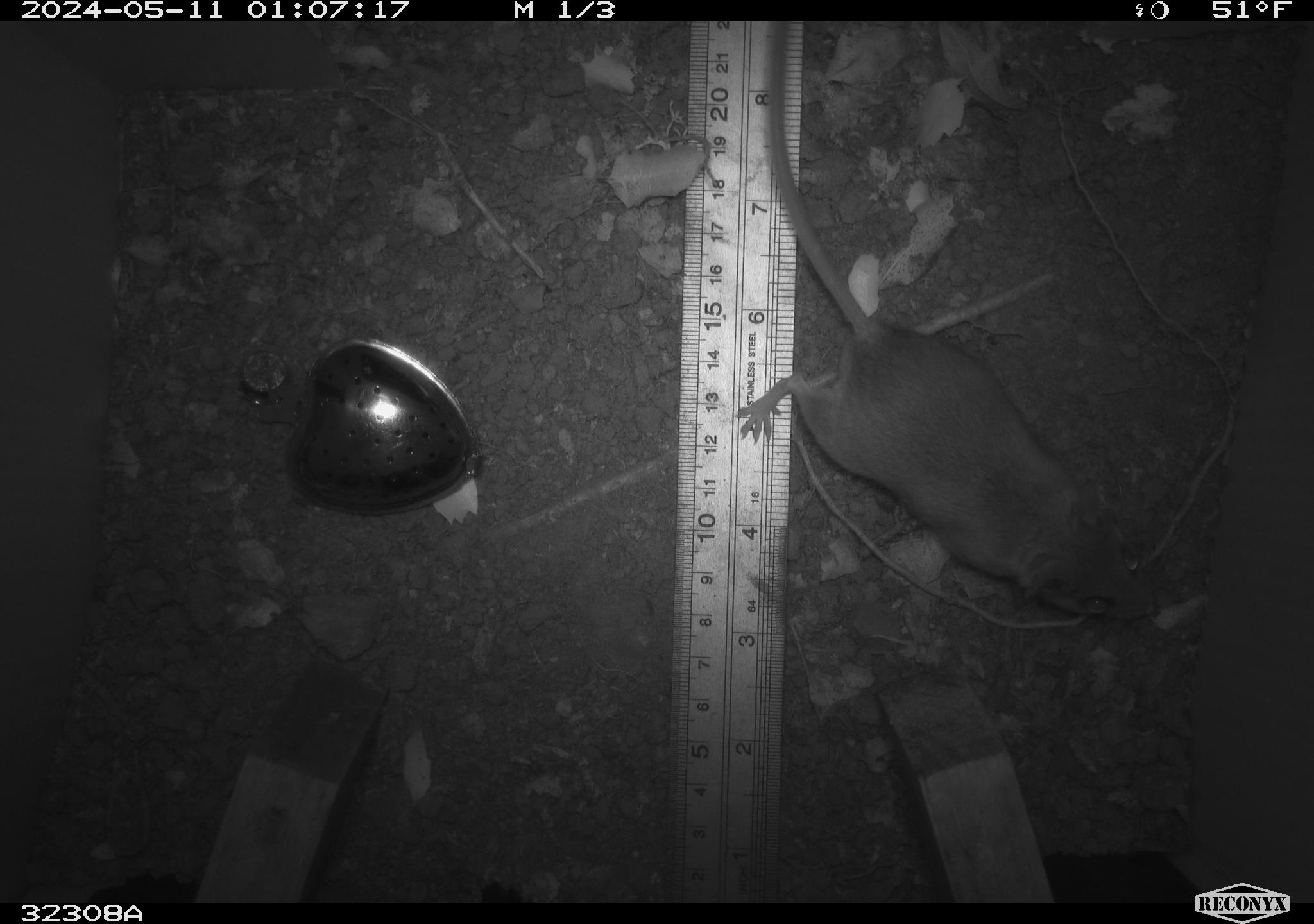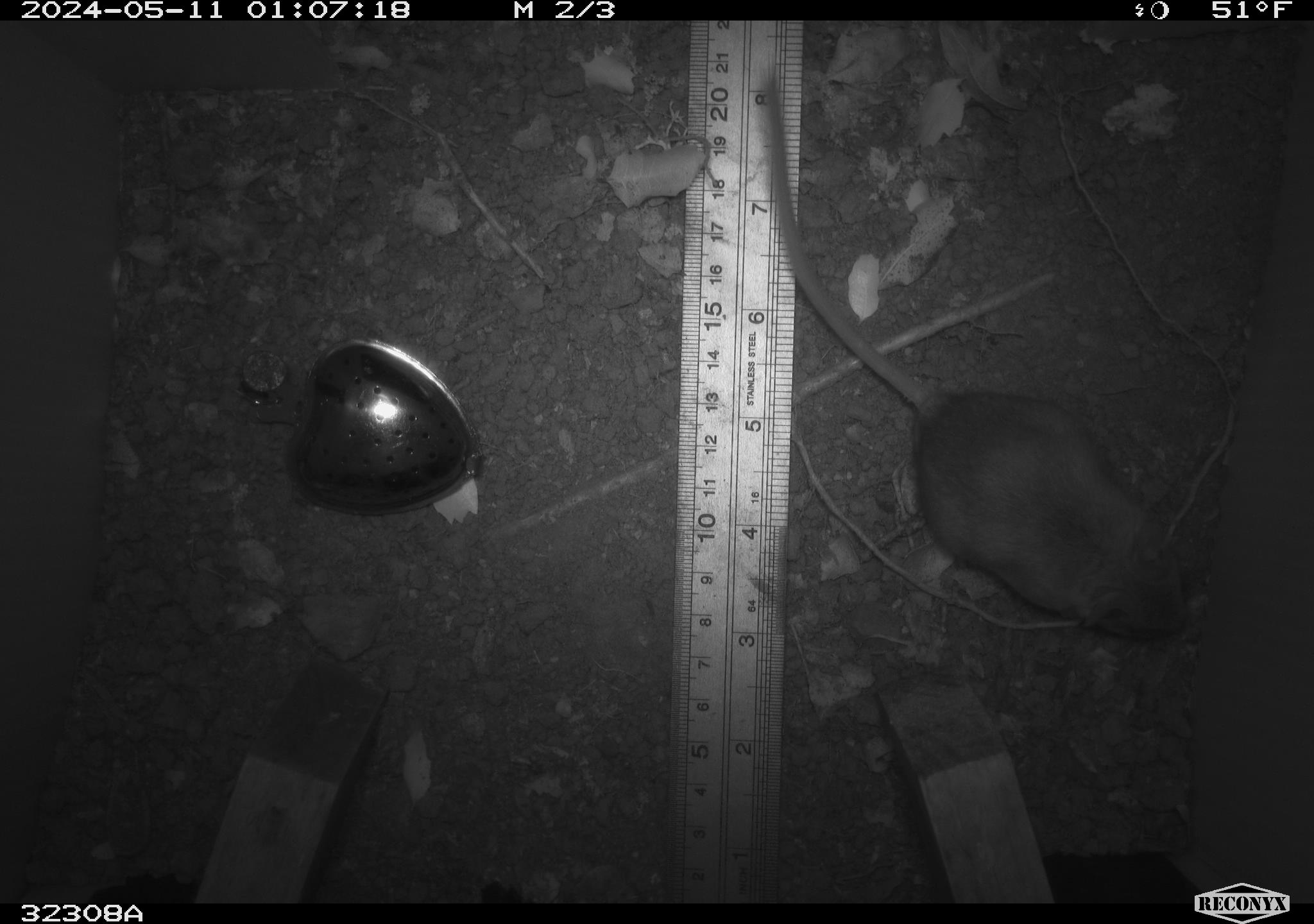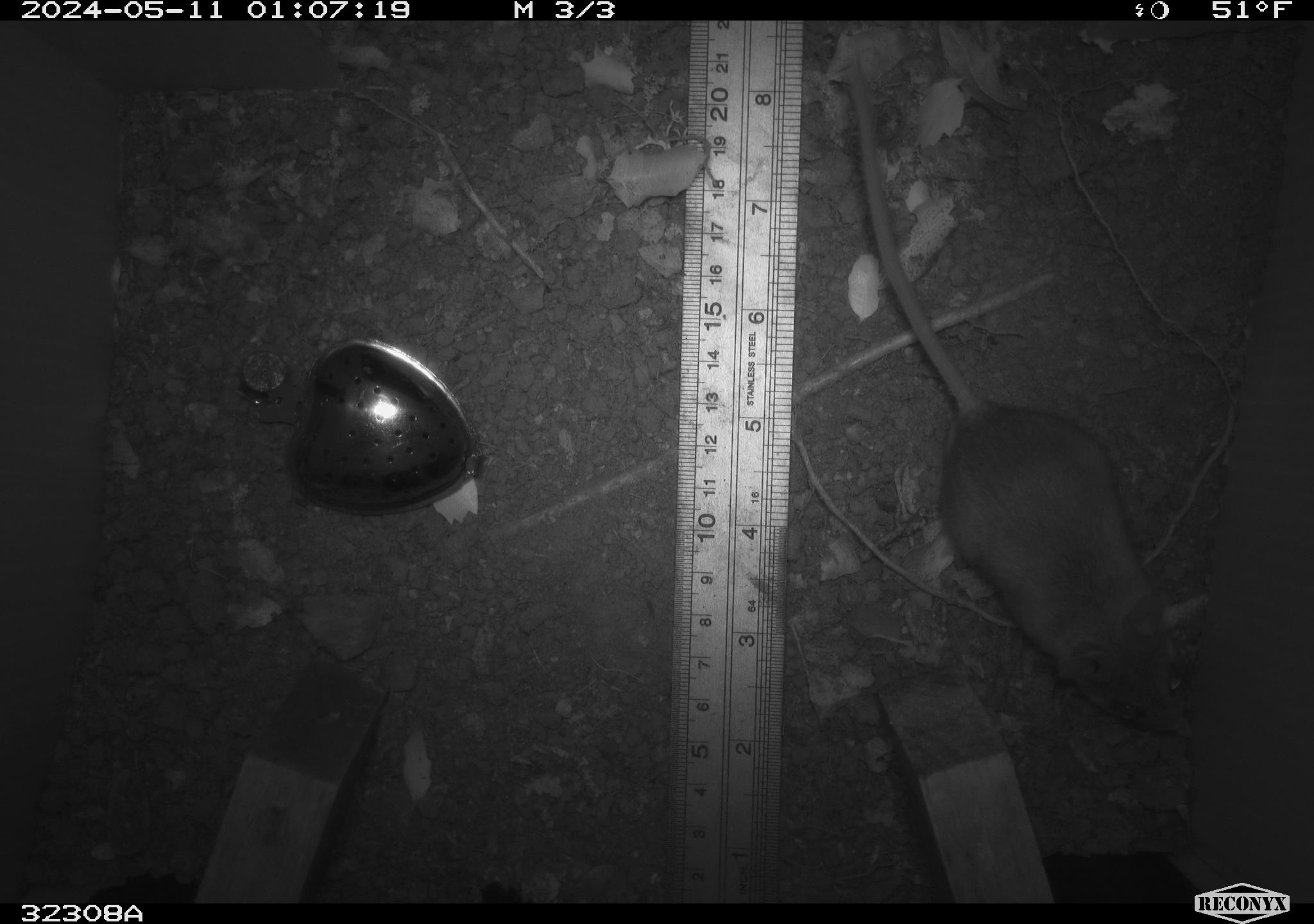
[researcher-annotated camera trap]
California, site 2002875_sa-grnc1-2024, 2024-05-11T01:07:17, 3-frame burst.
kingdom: Animalia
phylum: Chordata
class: Mammalia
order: Rodentia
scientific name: Rodentia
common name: rodent